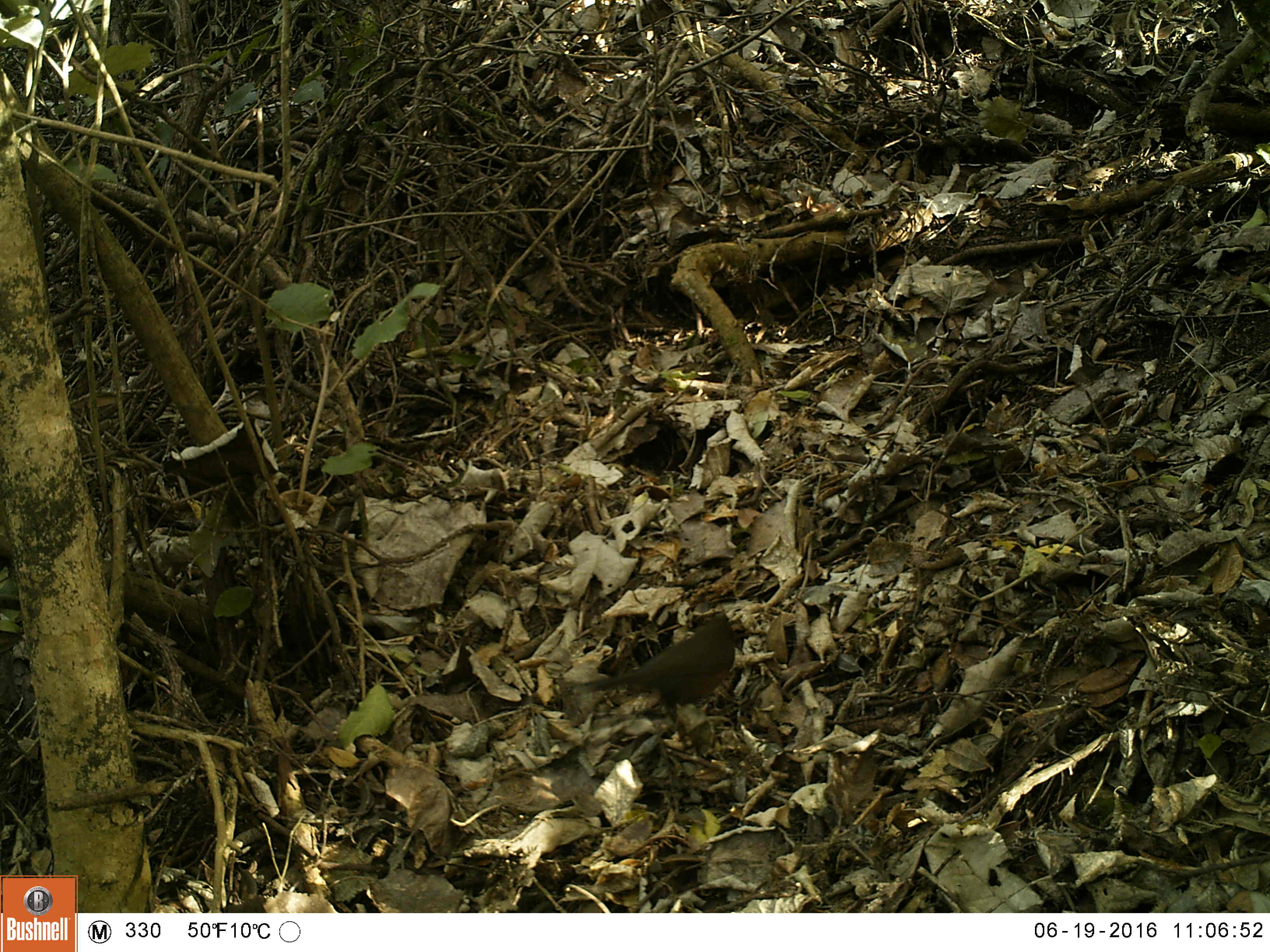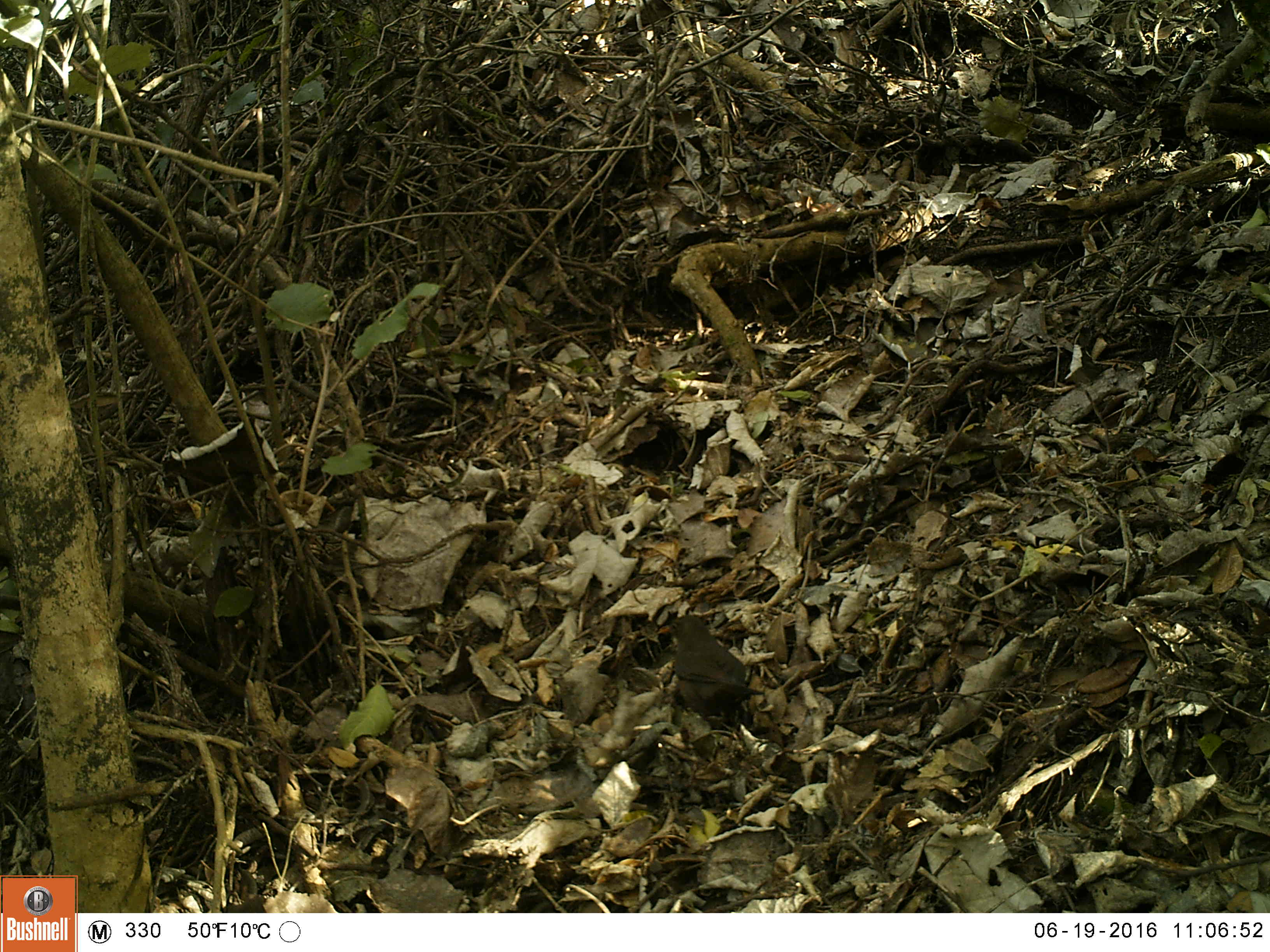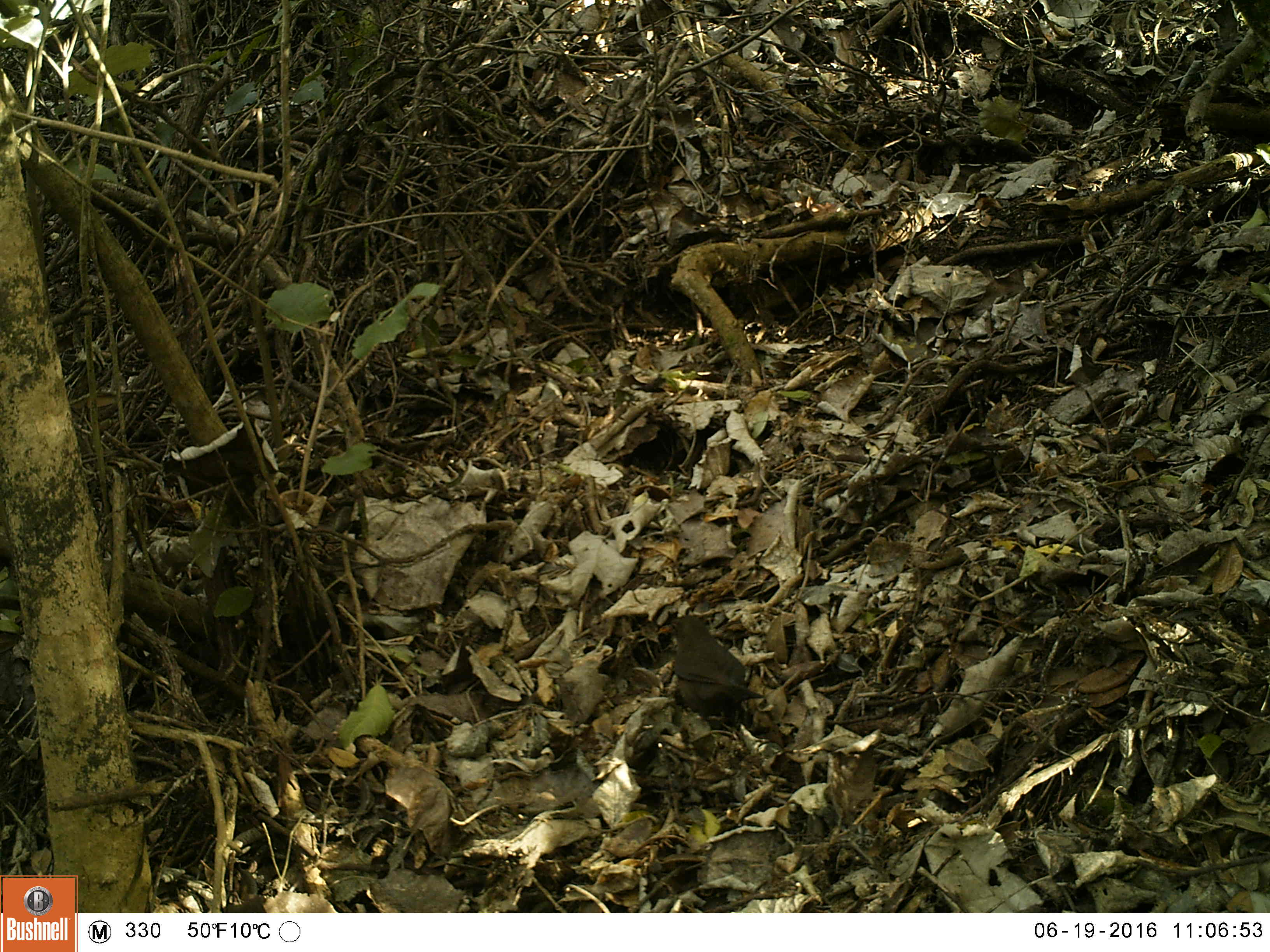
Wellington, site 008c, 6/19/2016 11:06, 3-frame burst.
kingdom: Animalia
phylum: Chordata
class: Aves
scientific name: Aves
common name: bird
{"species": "bird (Aves)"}